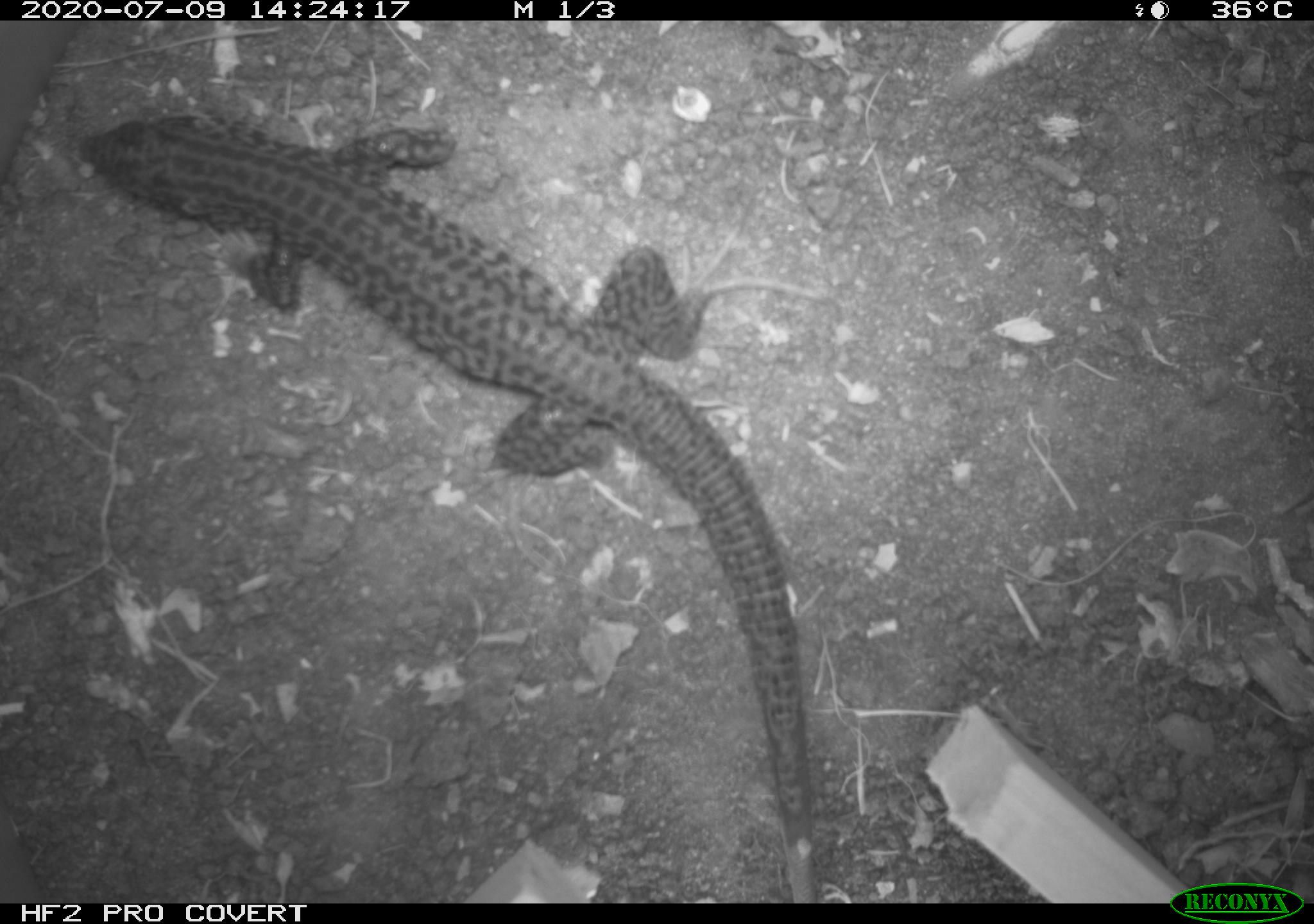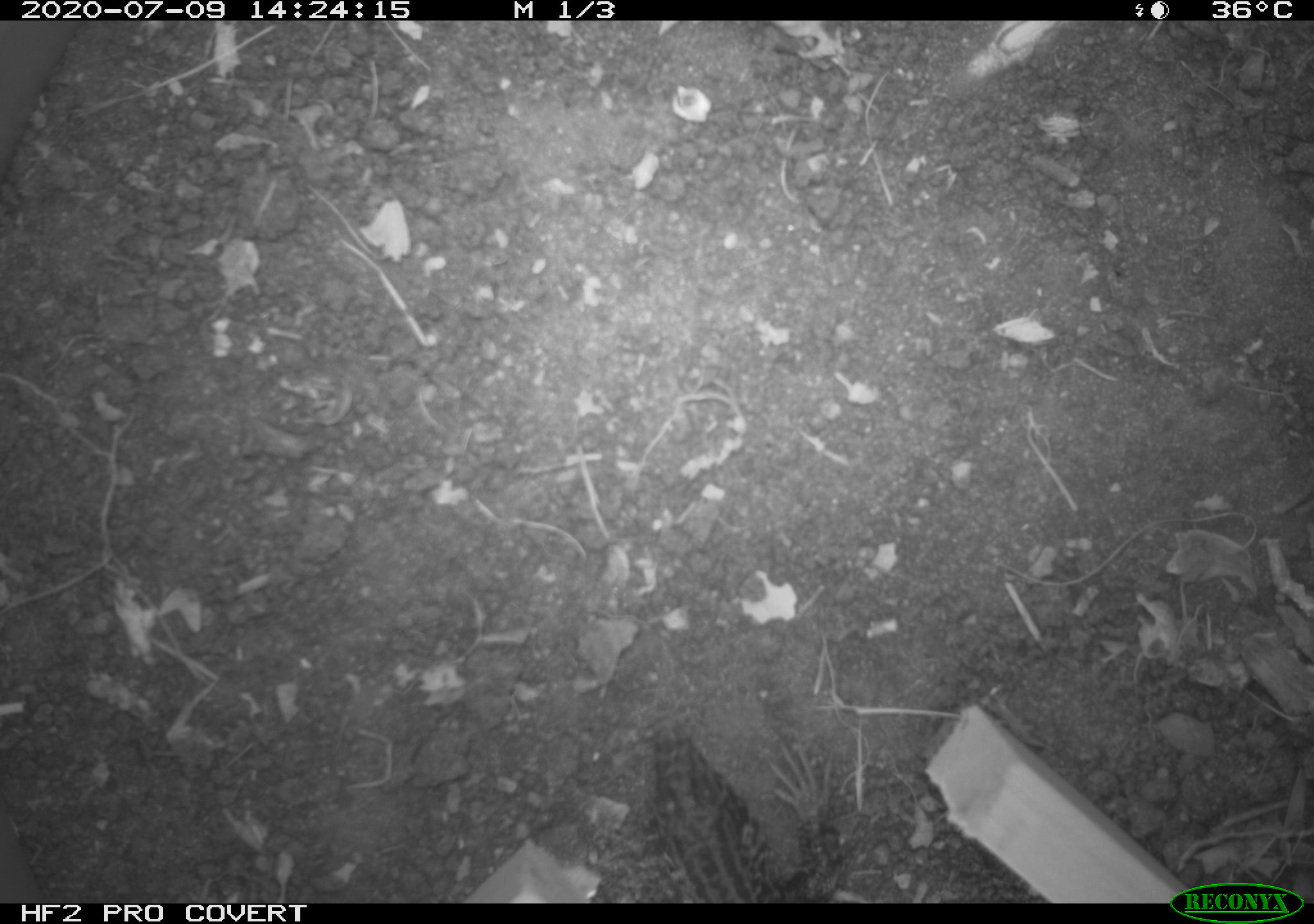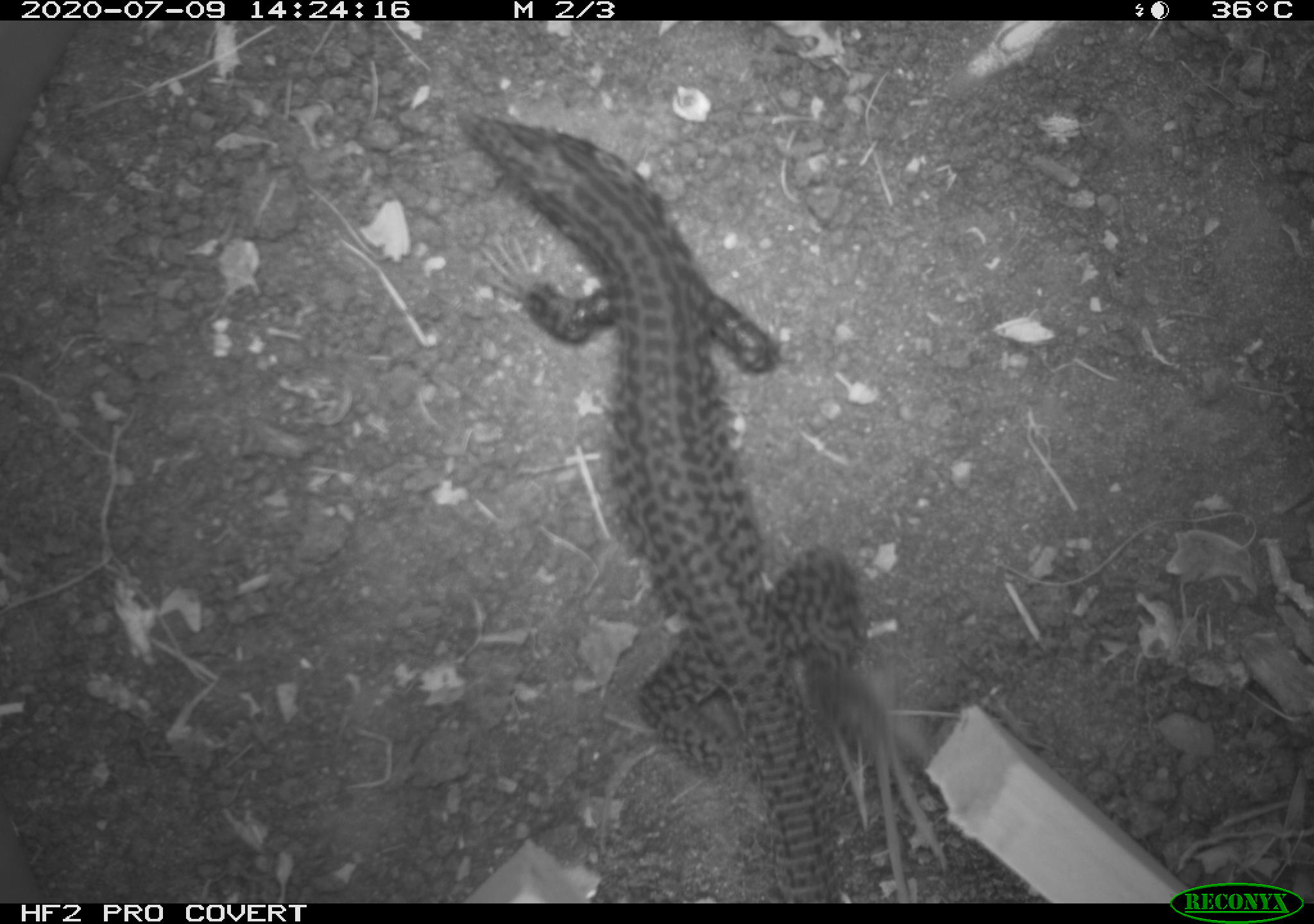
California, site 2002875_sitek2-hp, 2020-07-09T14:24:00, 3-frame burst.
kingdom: Animalia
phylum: Chordata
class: Reptilia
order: Squamata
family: Teiidae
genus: Aspidoscelis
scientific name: Aspidoscelis tigris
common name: western whiptail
Western whiptail (Aspidoscelis tigris).